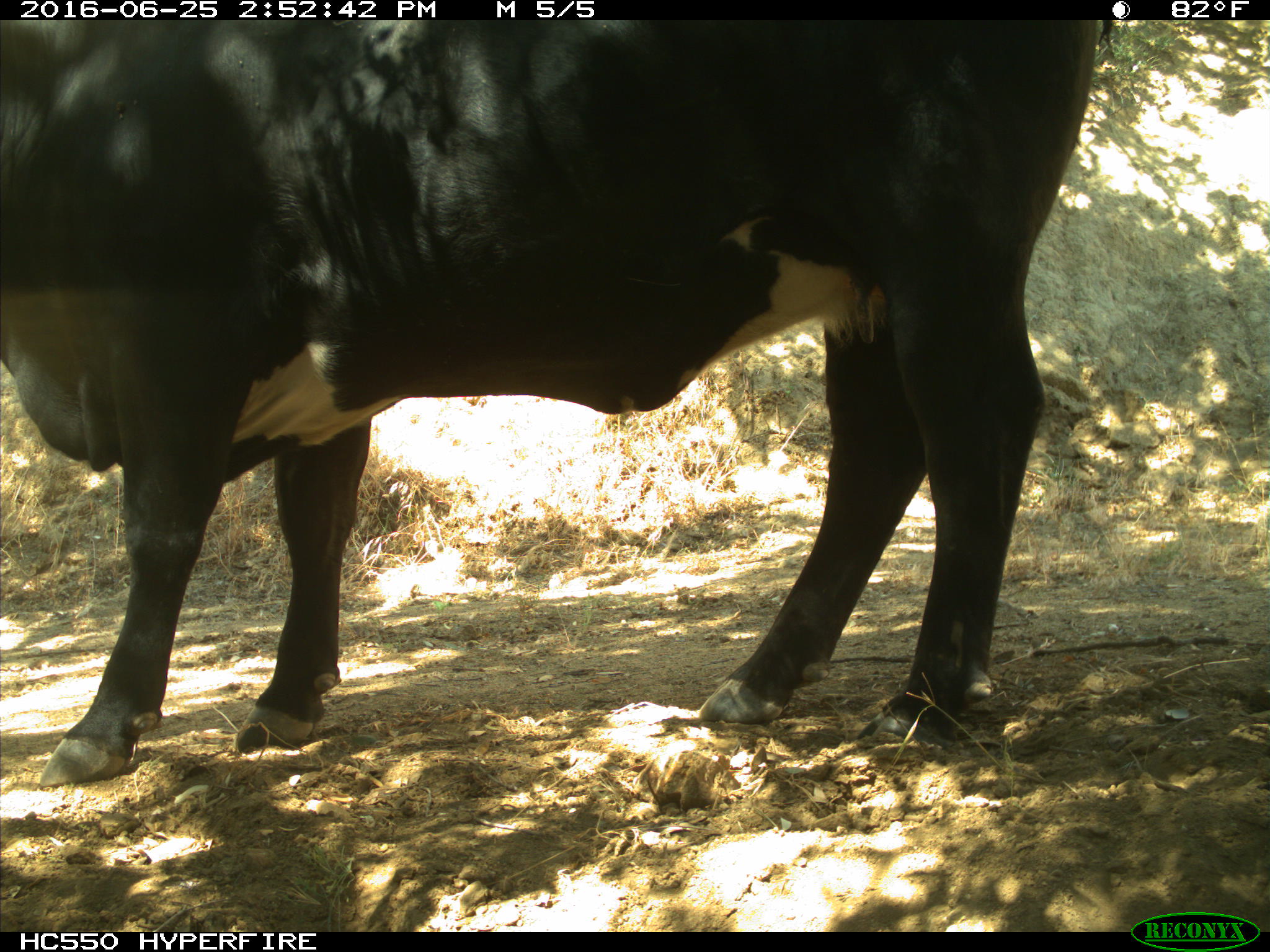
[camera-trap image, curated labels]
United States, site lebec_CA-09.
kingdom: Animalia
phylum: Chordata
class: Mammalia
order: Artiodactyla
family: Bovidae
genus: Bos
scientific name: Bos taurus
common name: domestic cow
Bos taurus (domestic cow).